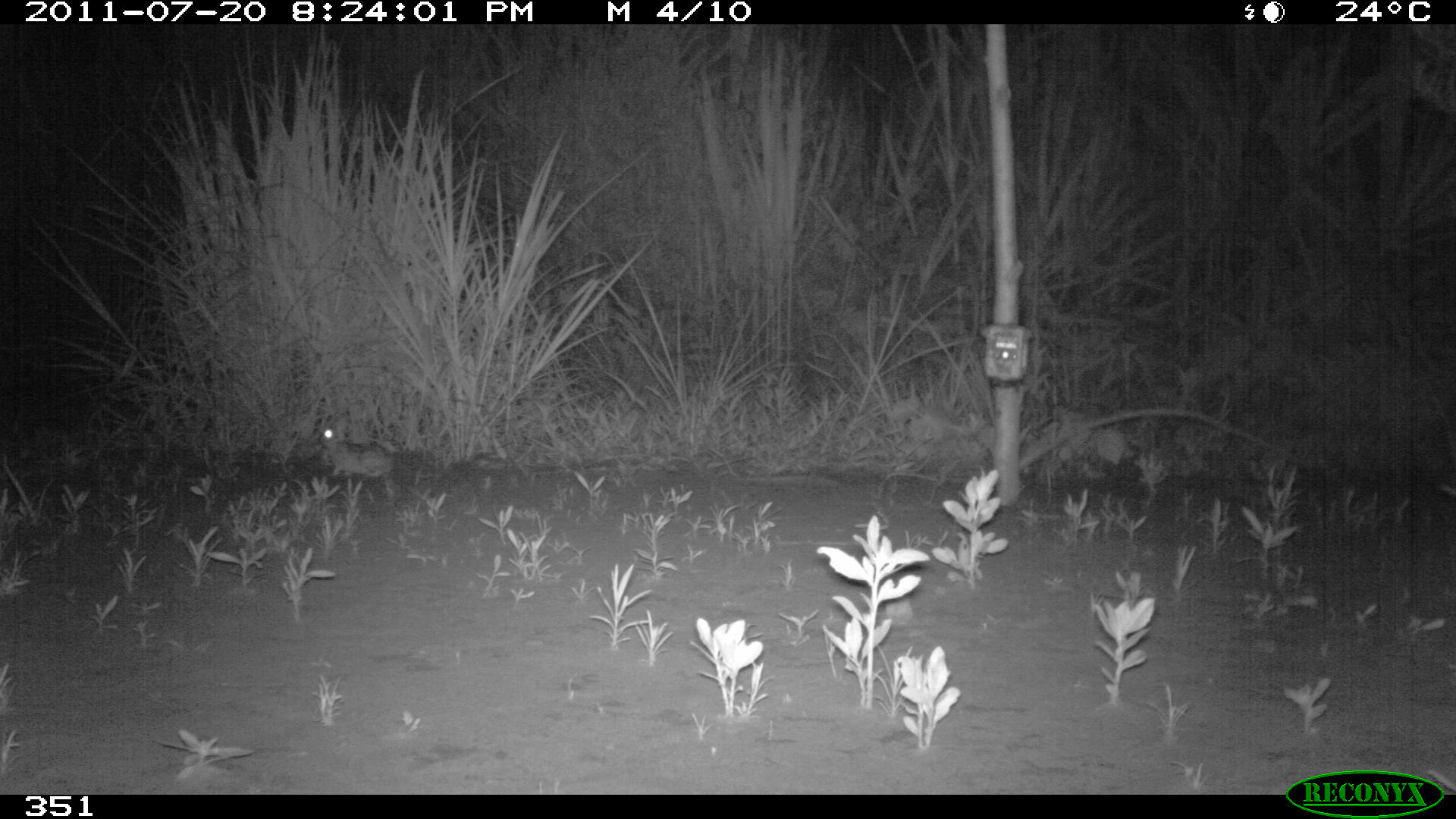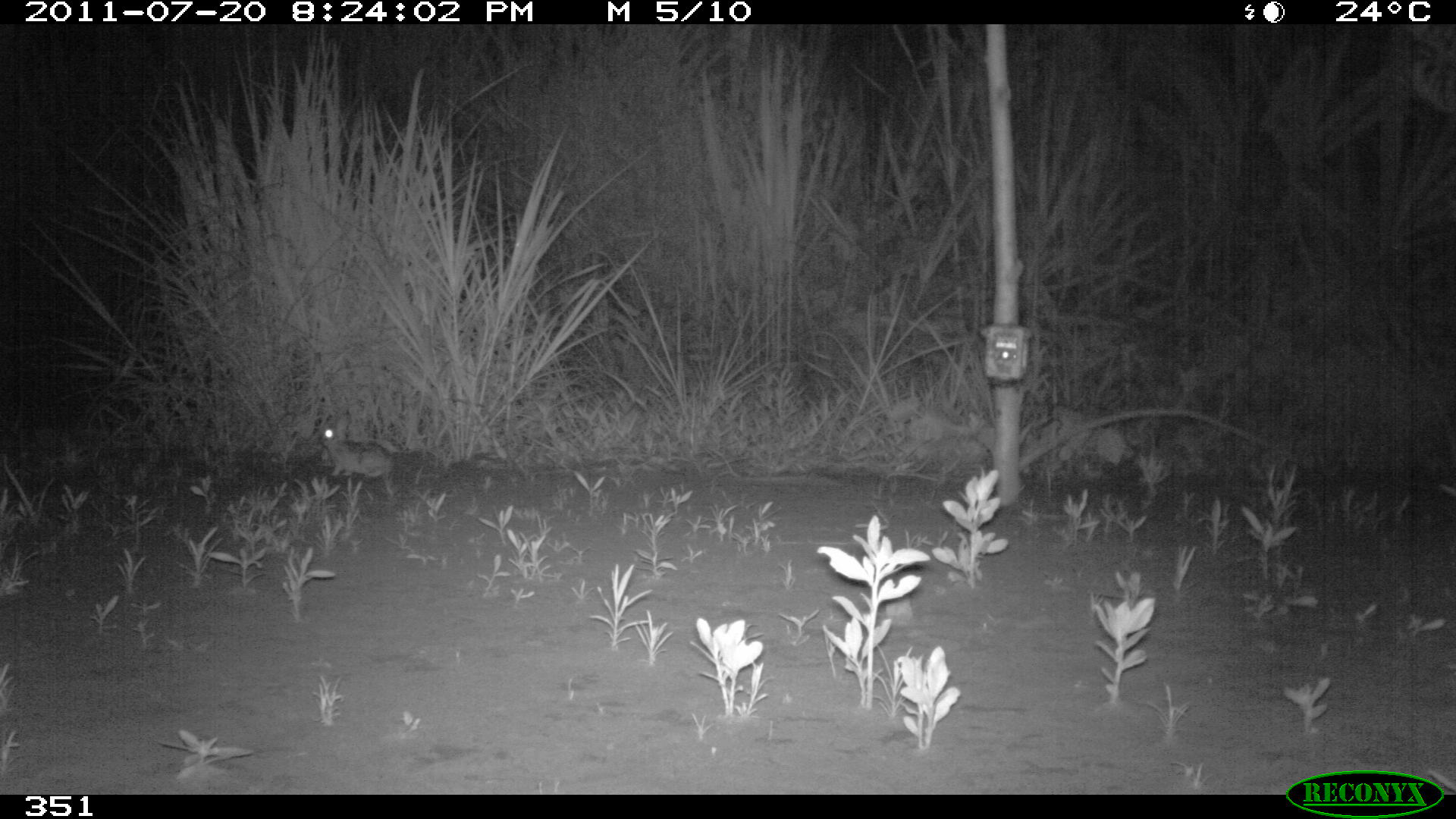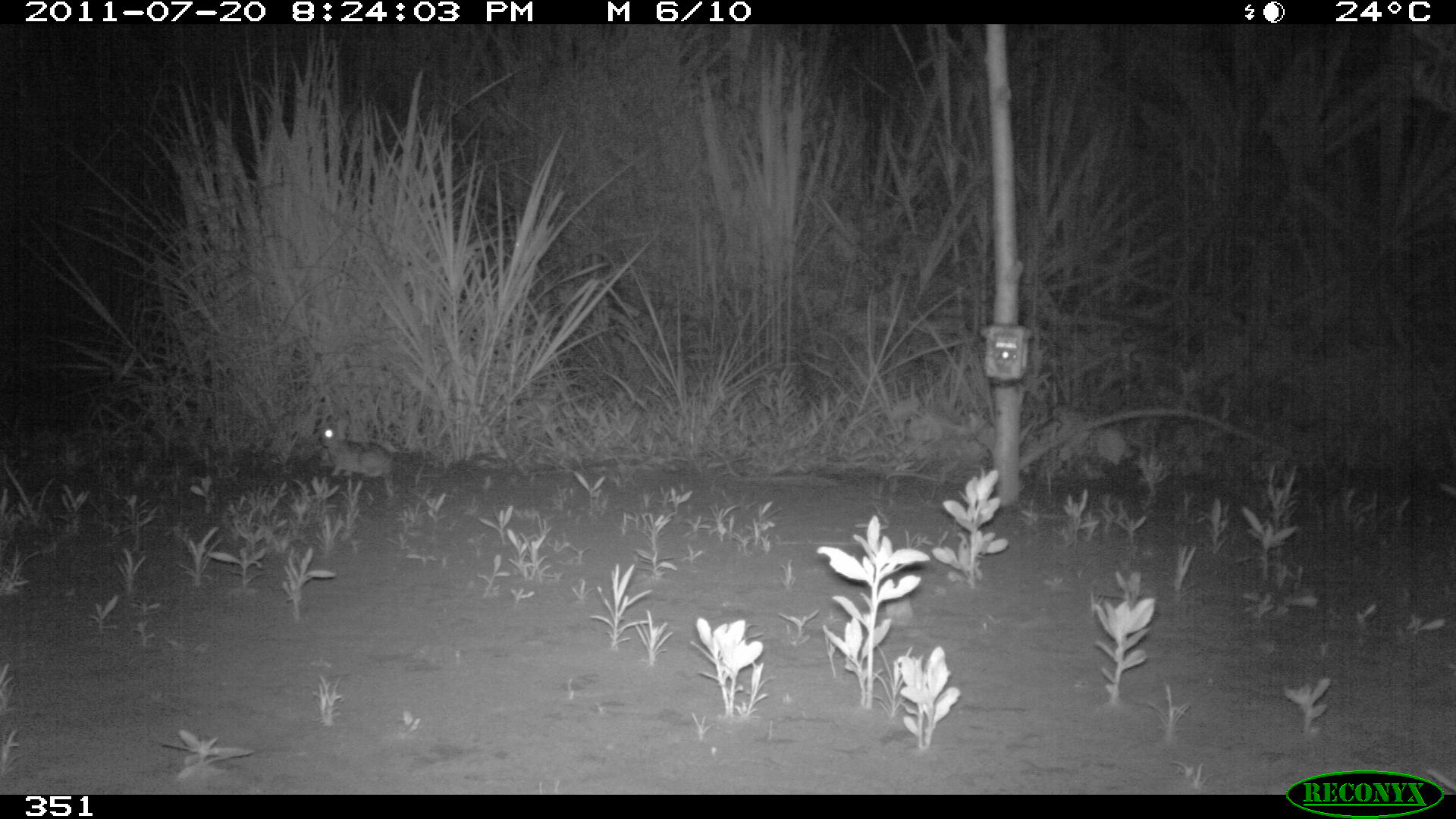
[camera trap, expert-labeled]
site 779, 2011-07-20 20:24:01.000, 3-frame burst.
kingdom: Animalia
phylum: Chordata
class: Mammalia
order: Lagomorpha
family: Leporidae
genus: Sylvilagus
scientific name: Sylvilagus brasiliensis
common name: tapeti